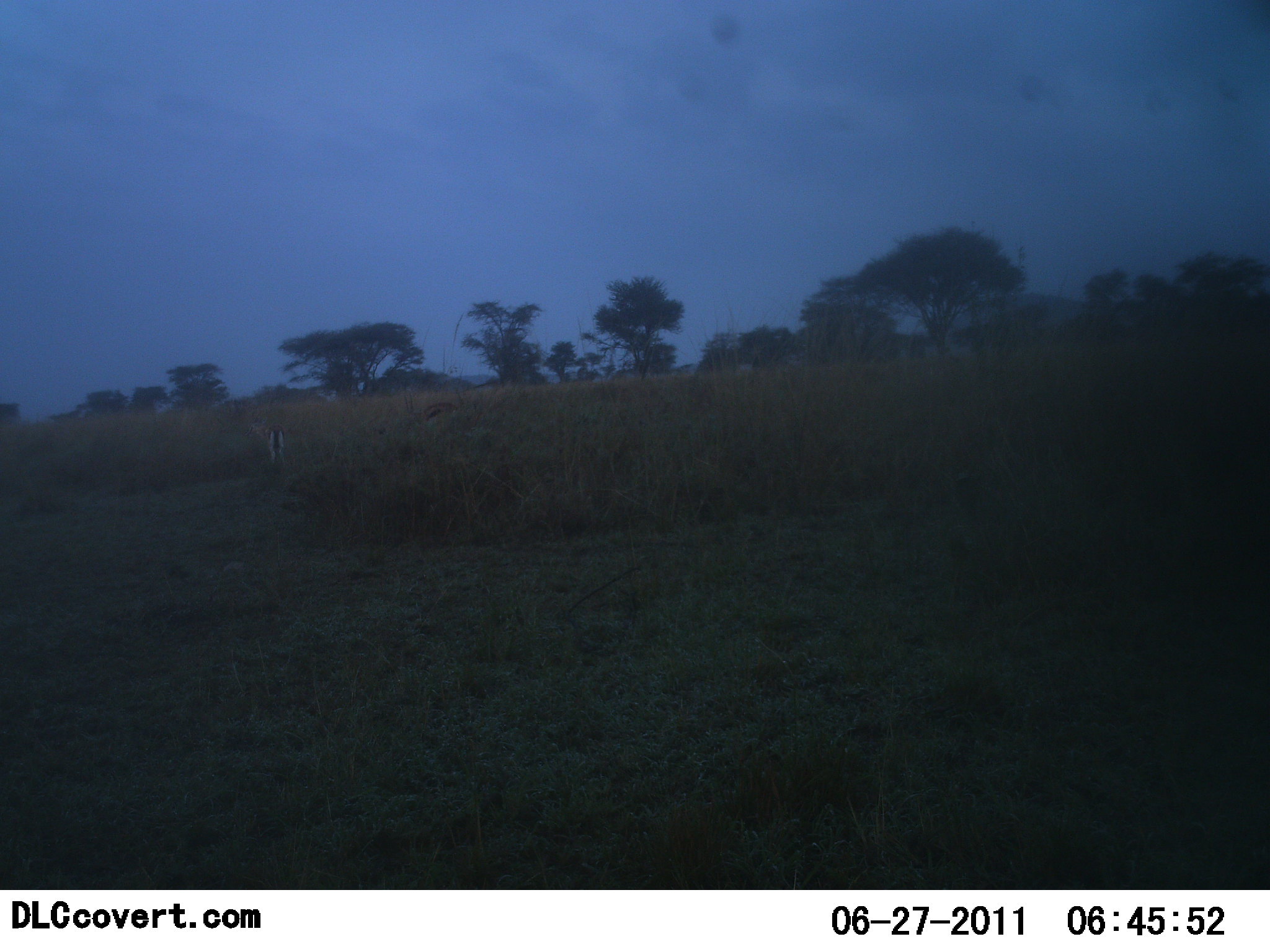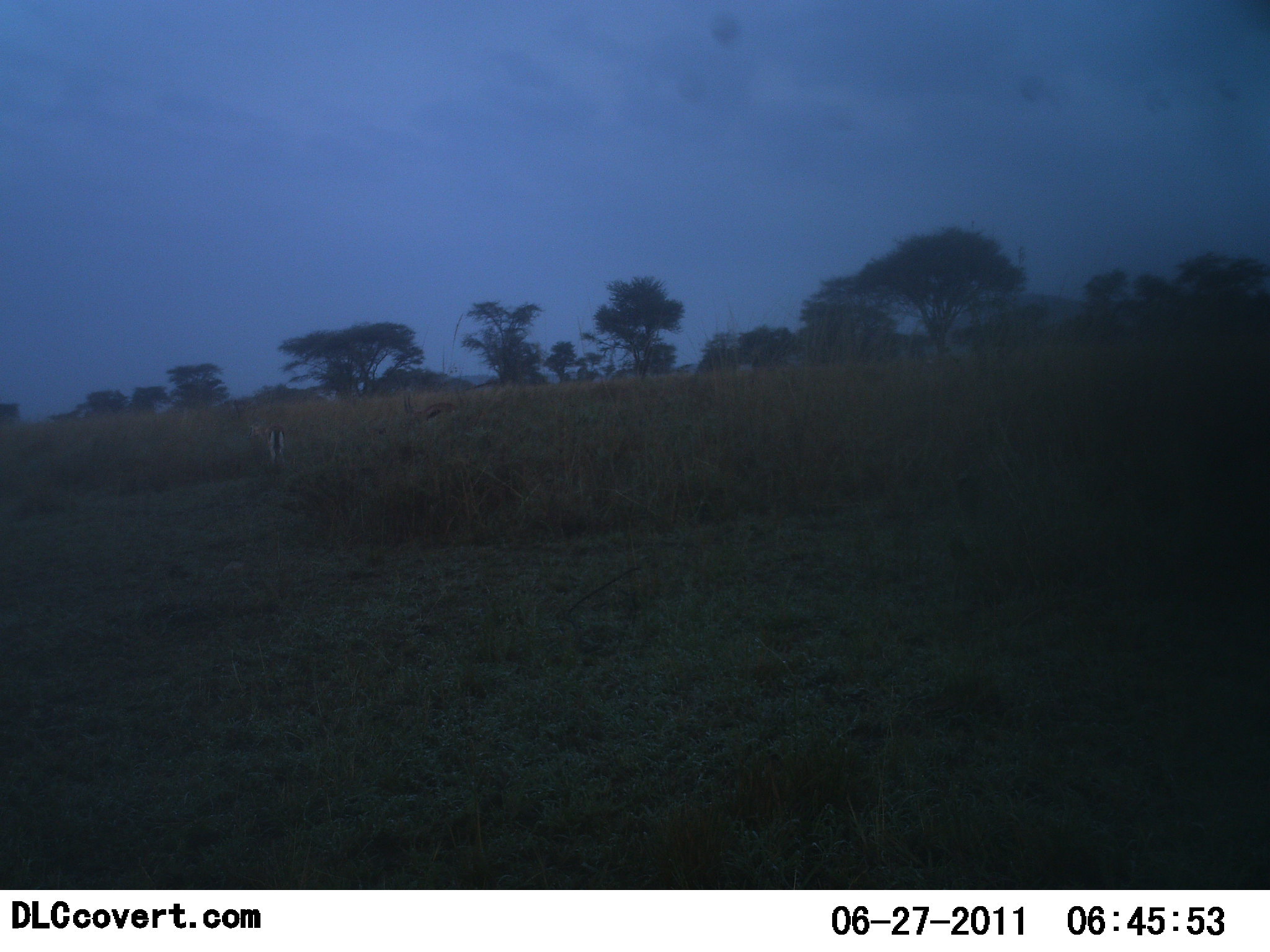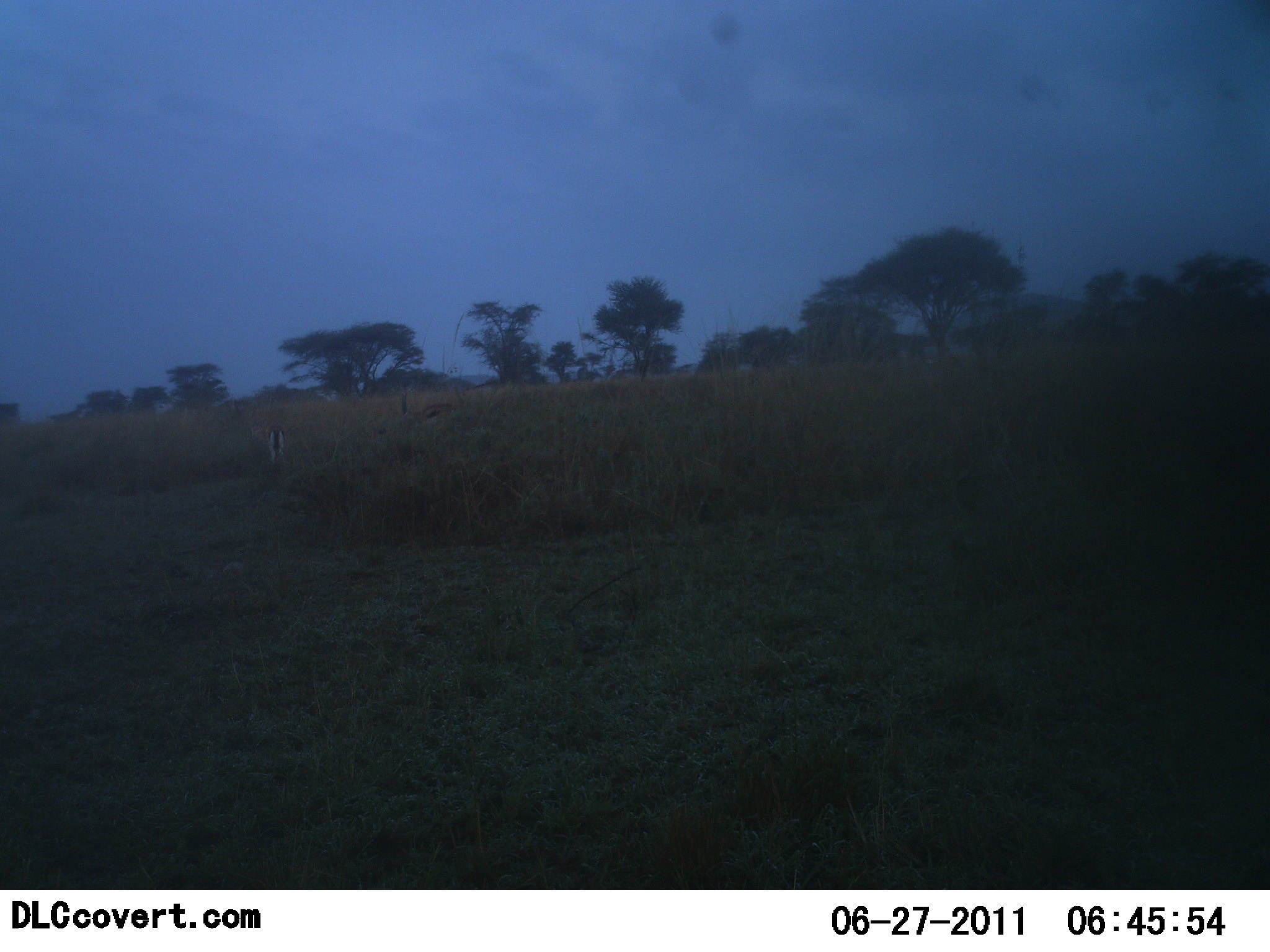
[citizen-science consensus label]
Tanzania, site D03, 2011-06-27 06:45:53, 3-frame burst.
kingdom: Animalia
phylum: Chordata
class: Mammalia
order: Artiodactyla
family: Bovidae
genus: Eudorcas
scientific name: Eudorcas thomsonii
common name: thomson's gazelle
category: gazellethomsons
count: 2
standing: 55%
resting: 0%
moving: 9%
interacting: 0%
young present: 0%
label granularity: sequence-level